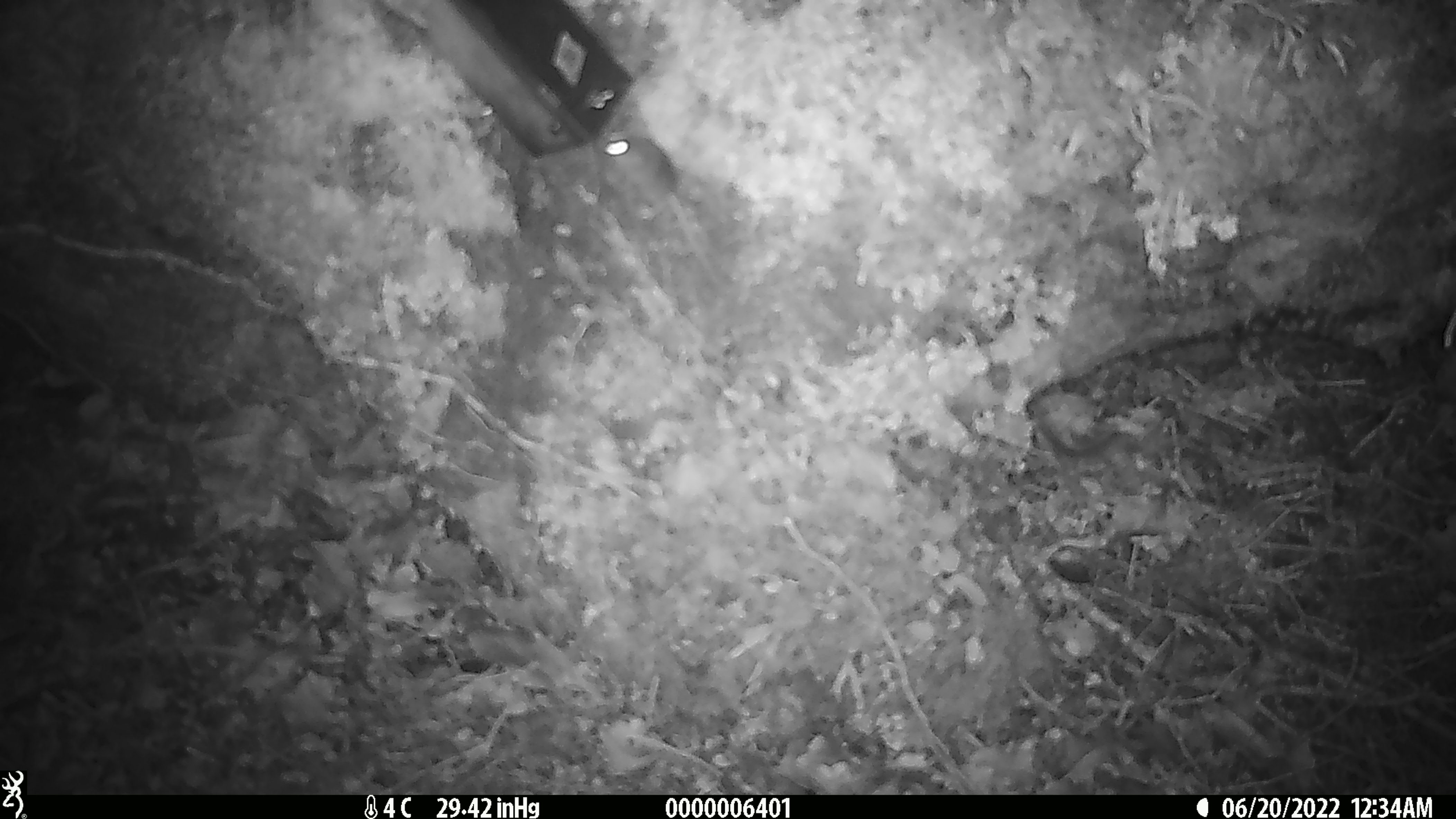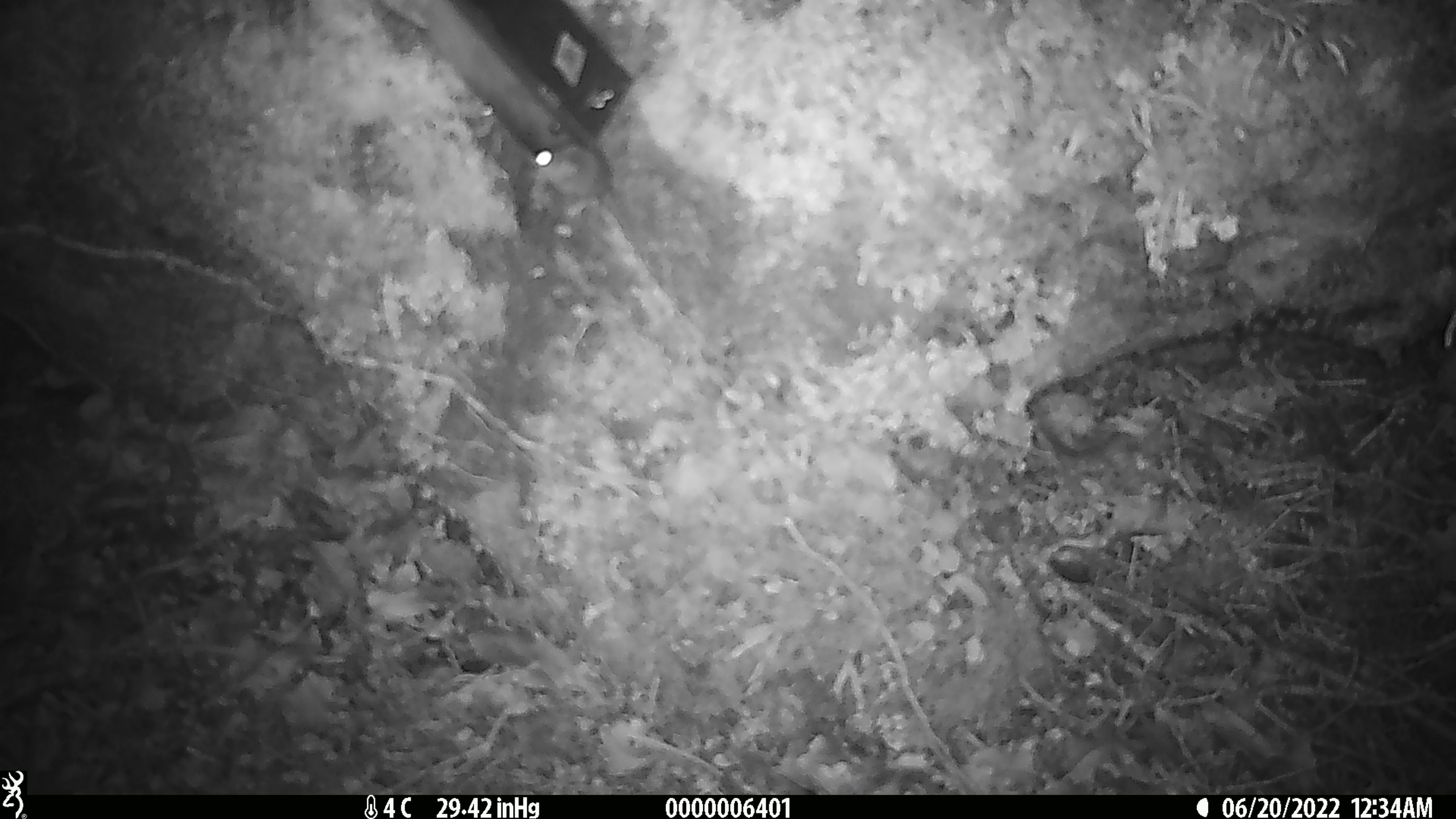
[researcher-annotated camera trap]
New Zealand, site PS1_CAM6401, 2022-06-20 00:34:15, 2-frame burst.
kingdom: Animalia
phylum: Chordata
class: Mammalia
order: Rodentia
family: Muridae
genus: Mus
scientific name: Mus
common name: mouse